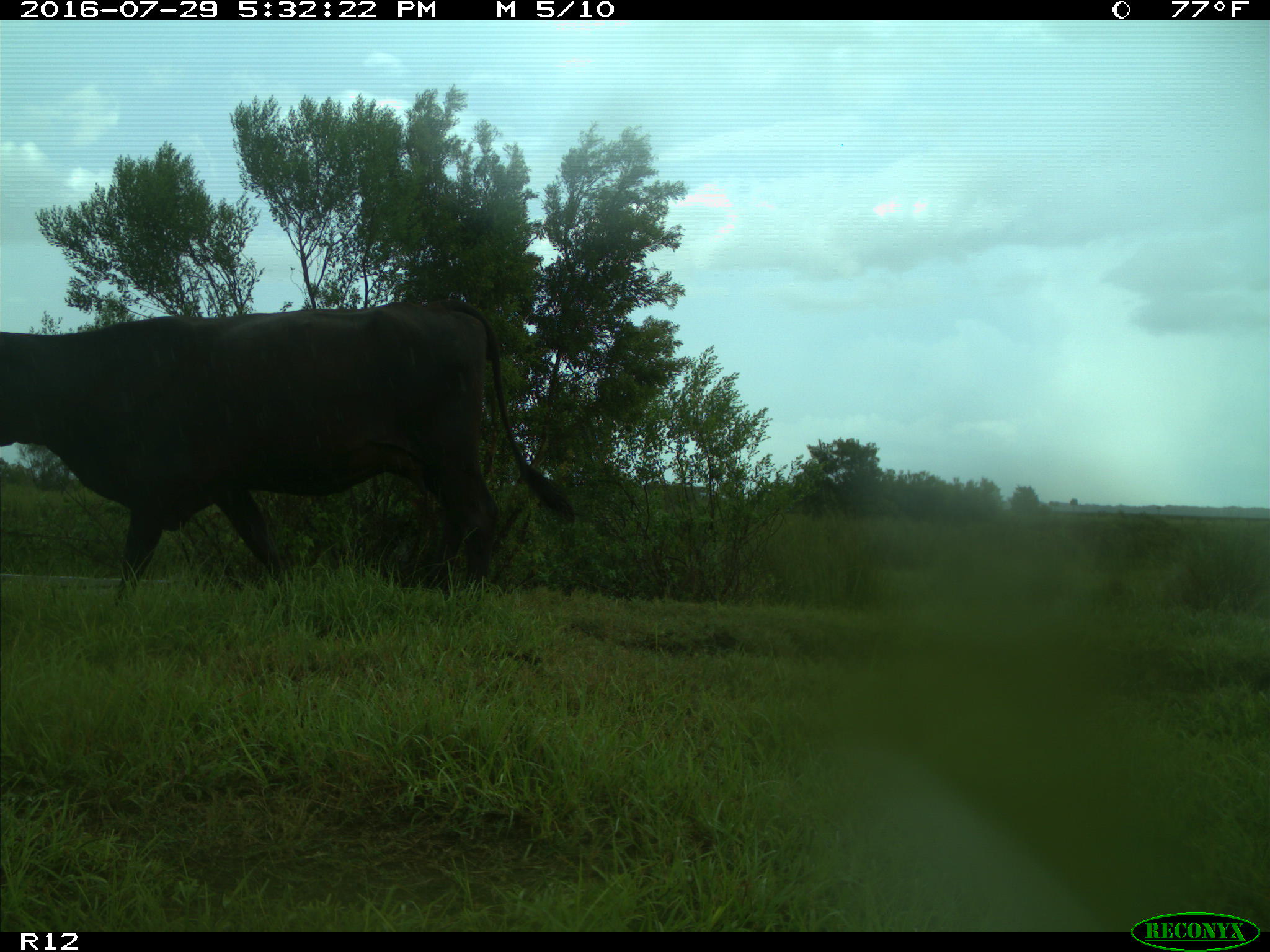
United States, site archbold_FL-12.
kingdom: Animalia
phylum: Chordata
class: Mammalia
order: Artiodactyla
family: Bovidae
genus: Bos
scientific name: Bos taurus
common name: domestic cow